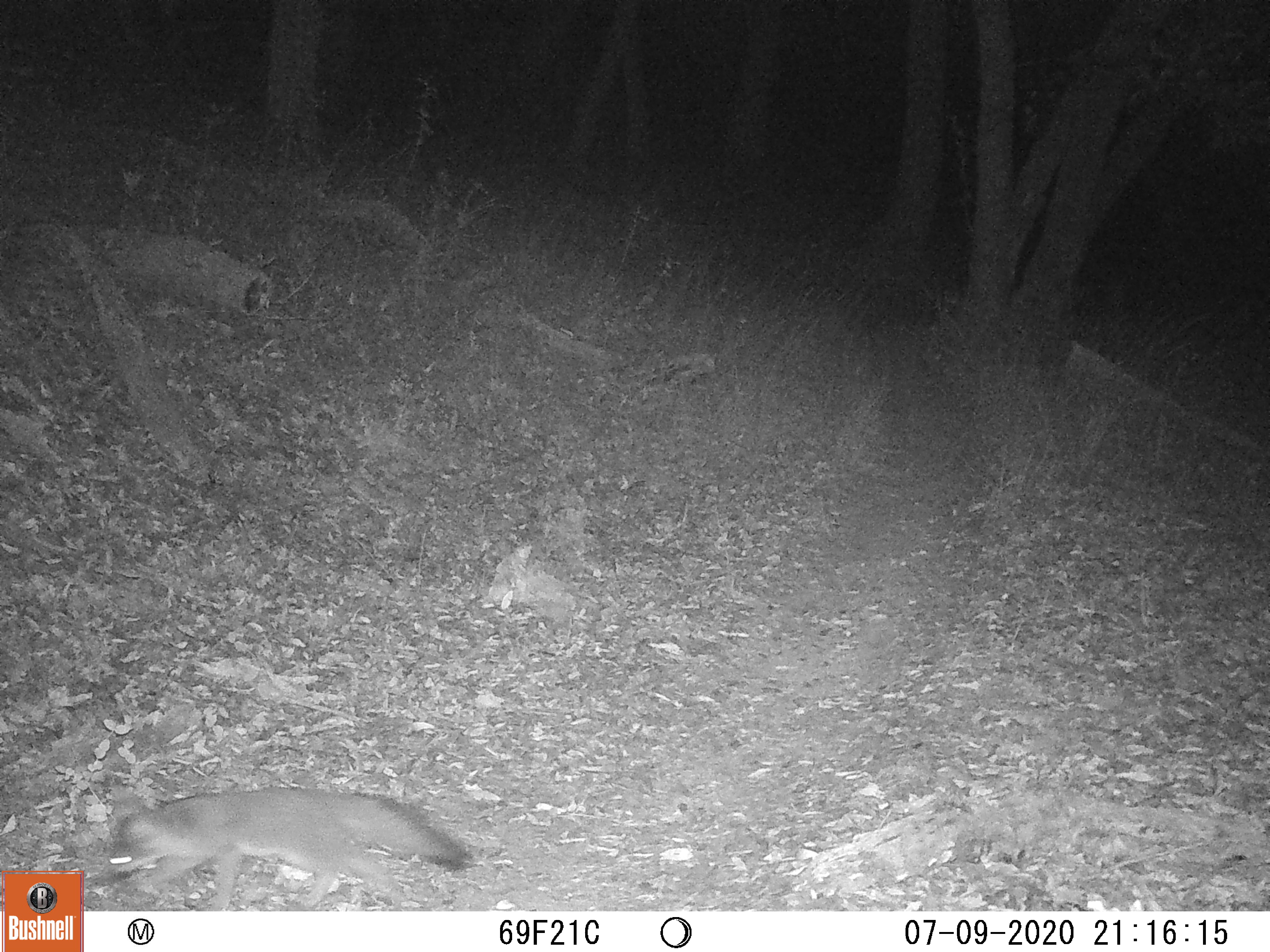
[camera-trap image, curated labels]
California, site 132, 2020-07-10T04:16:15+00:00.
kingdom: Animalia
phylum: Chordata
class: Mammalia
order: Carnivora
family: Canidae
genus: Urocyon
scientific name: Urocyon cinereoargenteus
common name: gray fox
Gray fox (Urocyon cinereoargenteus).